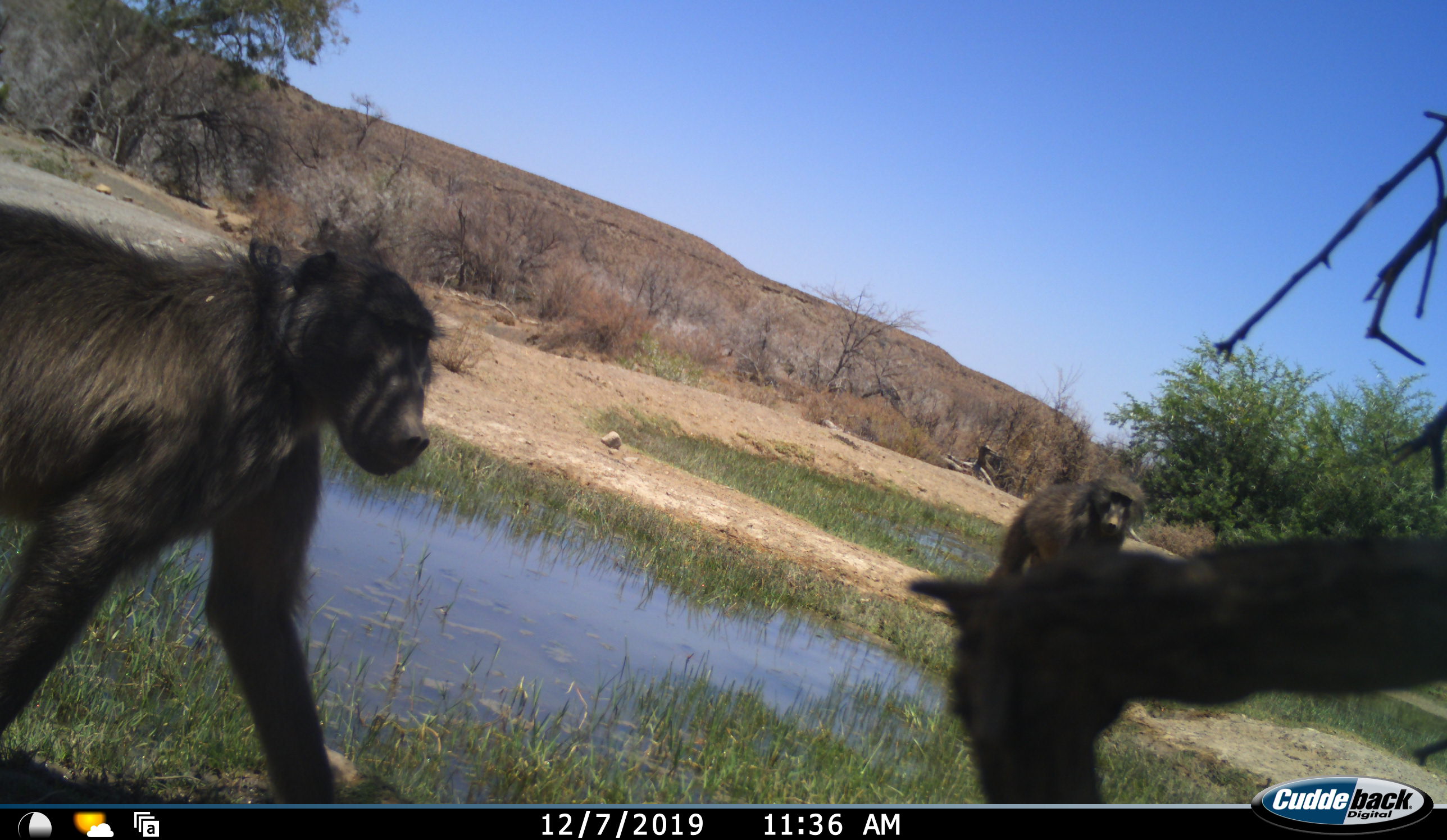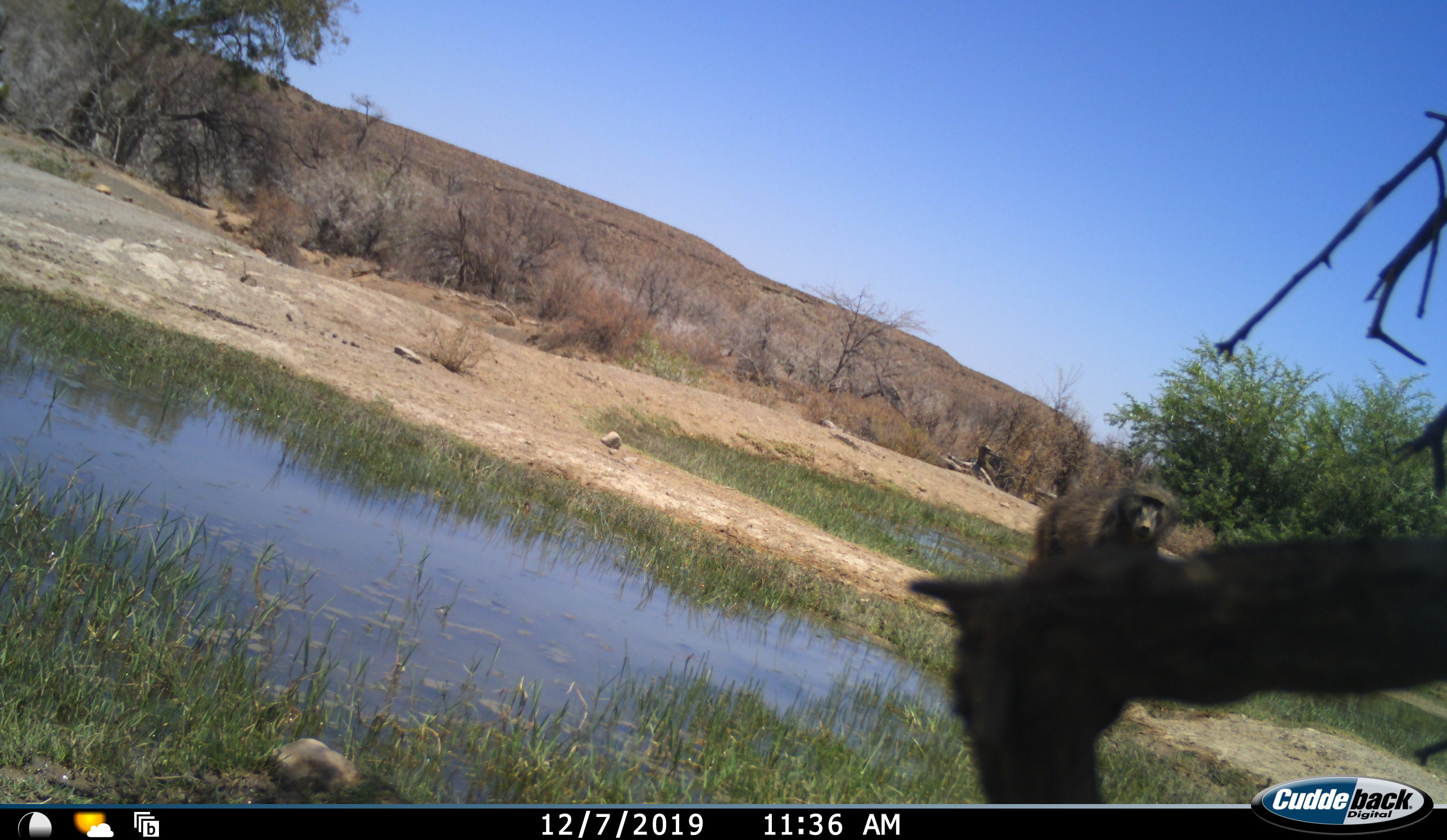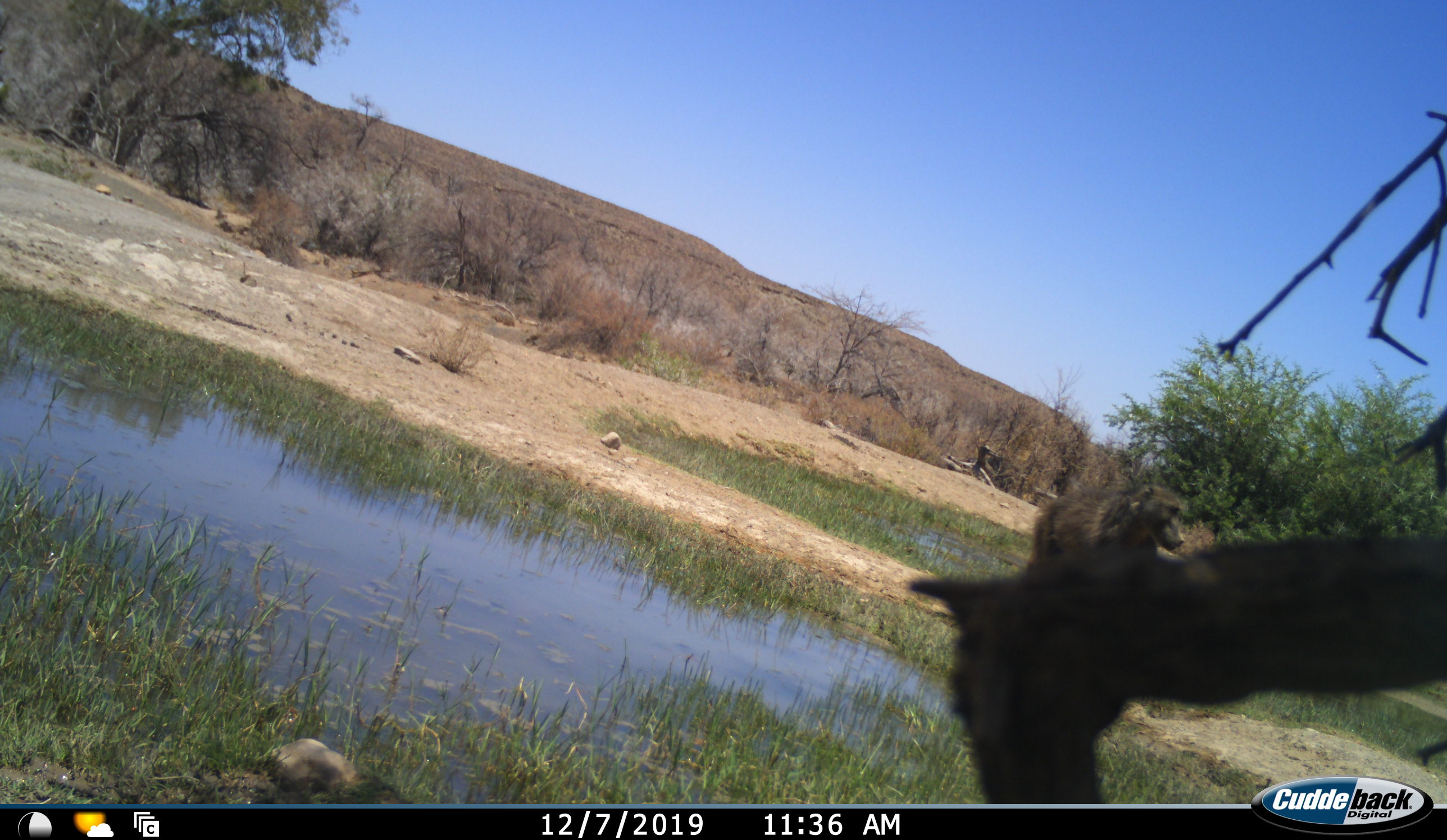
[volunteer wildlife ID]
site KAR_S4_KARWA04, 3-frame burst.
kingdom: Animalia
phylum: Chordata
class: Mammalia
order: Primates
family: Cercopithecidae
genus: Papio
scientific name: Papio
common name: baboon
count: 2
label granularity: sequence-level